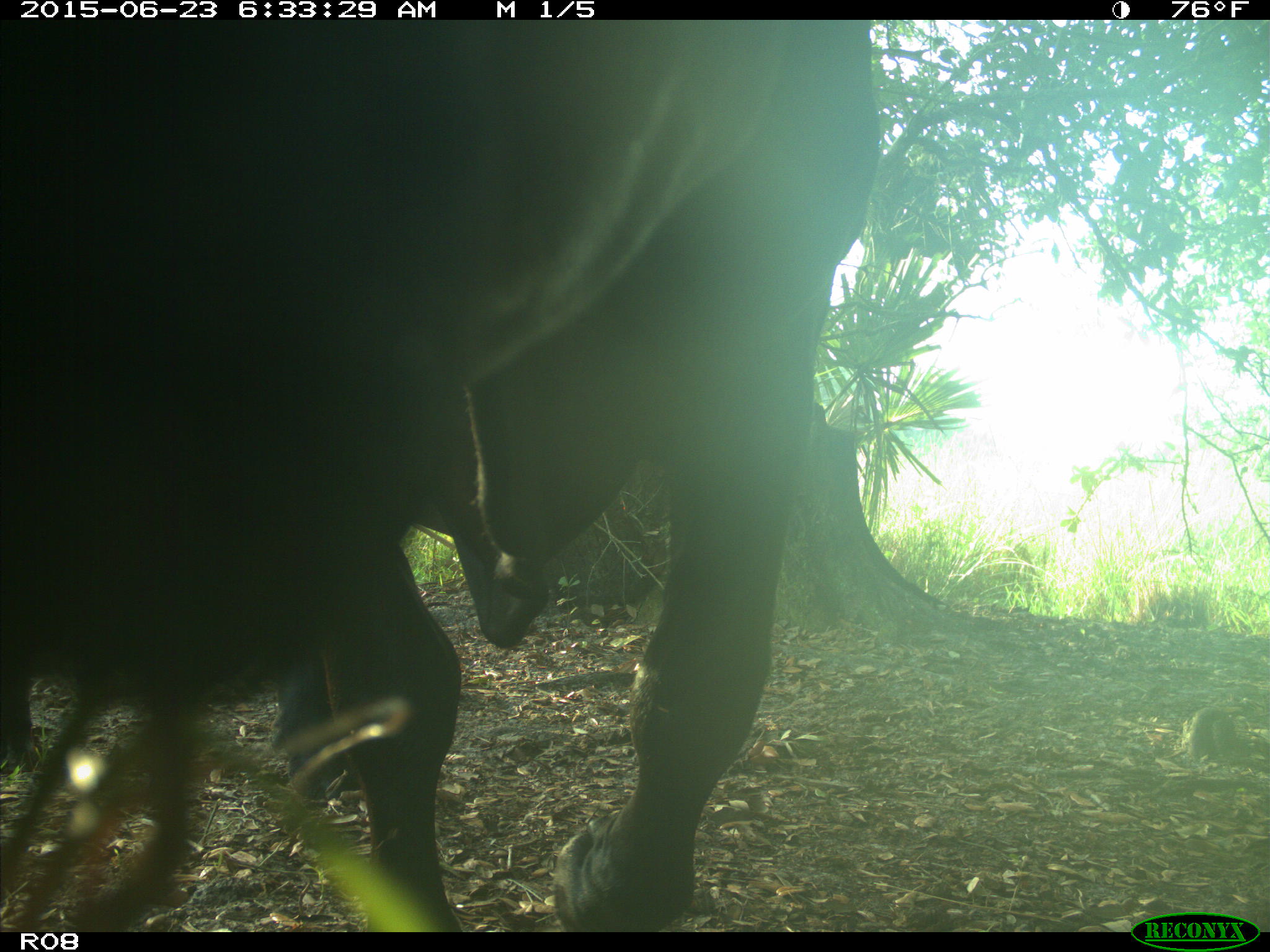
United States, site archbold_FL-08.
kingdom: Animalia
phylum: Chordata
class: Mammalia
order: Artiodactyla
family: Bovidae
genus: Bos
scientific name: Bos taurus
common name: domestic cow